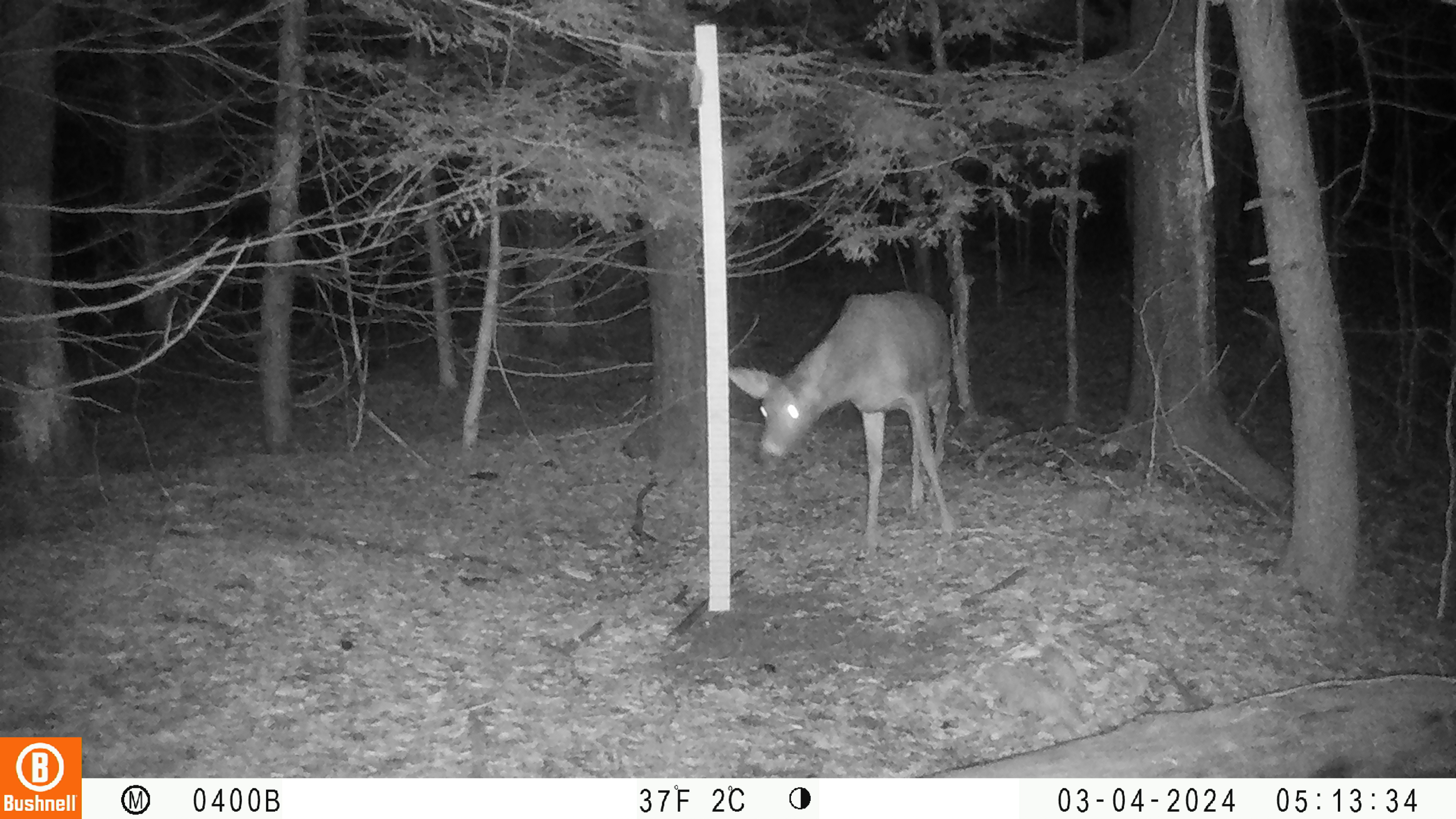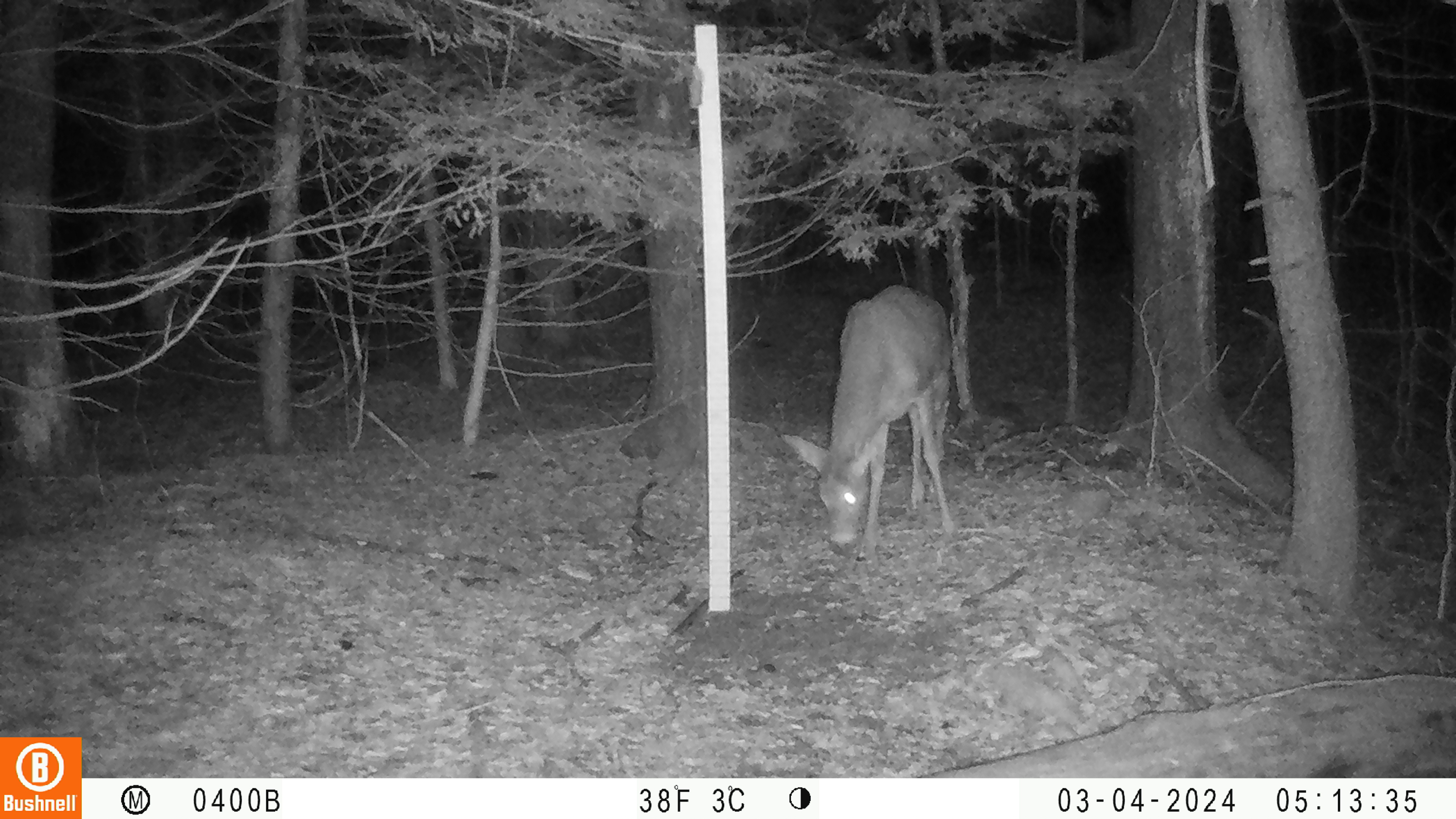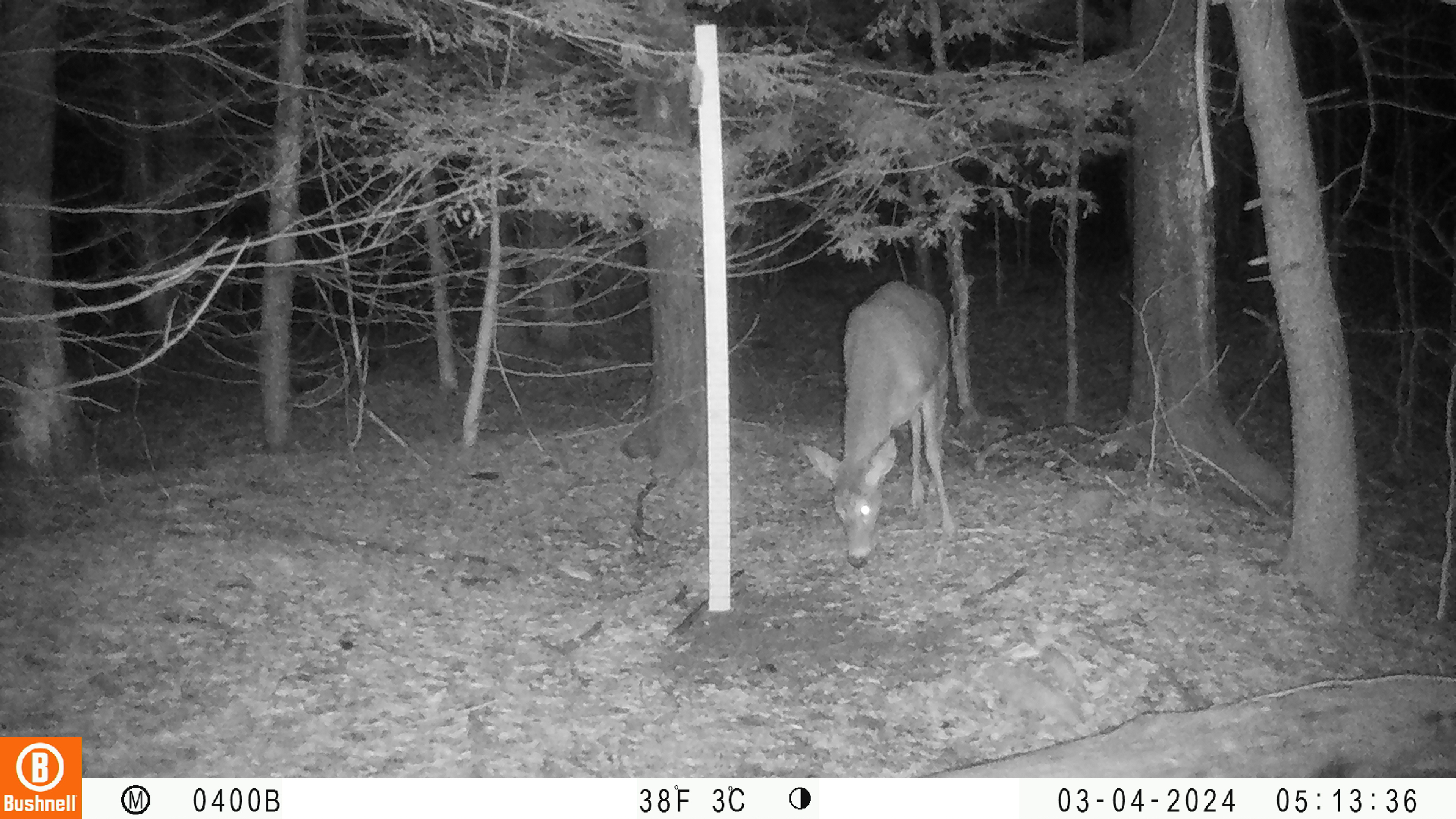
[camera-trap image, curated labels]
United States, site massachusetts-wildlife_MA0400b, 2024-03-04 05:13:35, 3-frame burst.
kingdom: Animalia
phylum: Chordata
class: Mammalia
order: Artiodactyla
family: Cervidae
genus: Odocoileus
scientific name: Odocoileus virginianus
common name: white-tailed deer